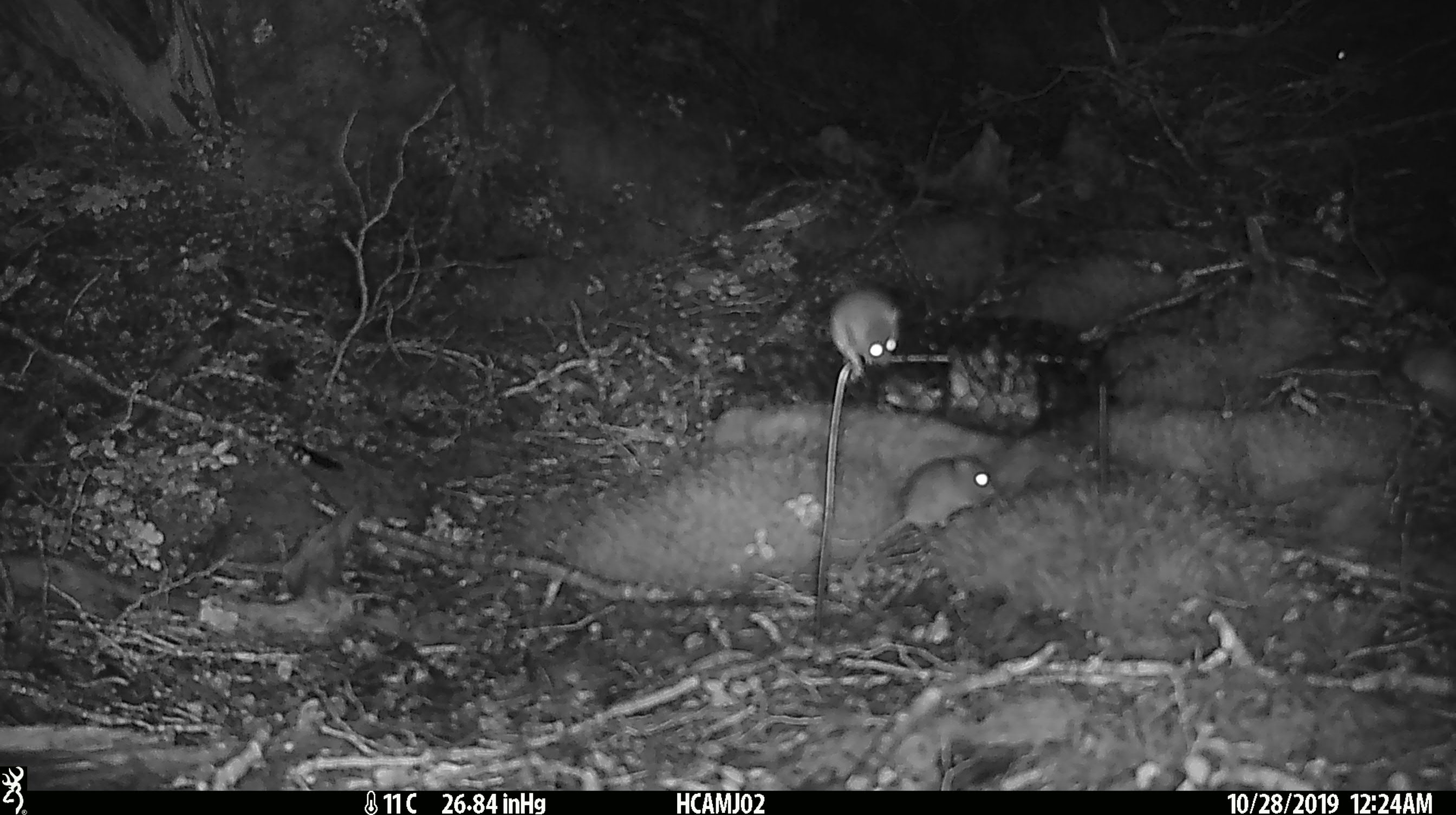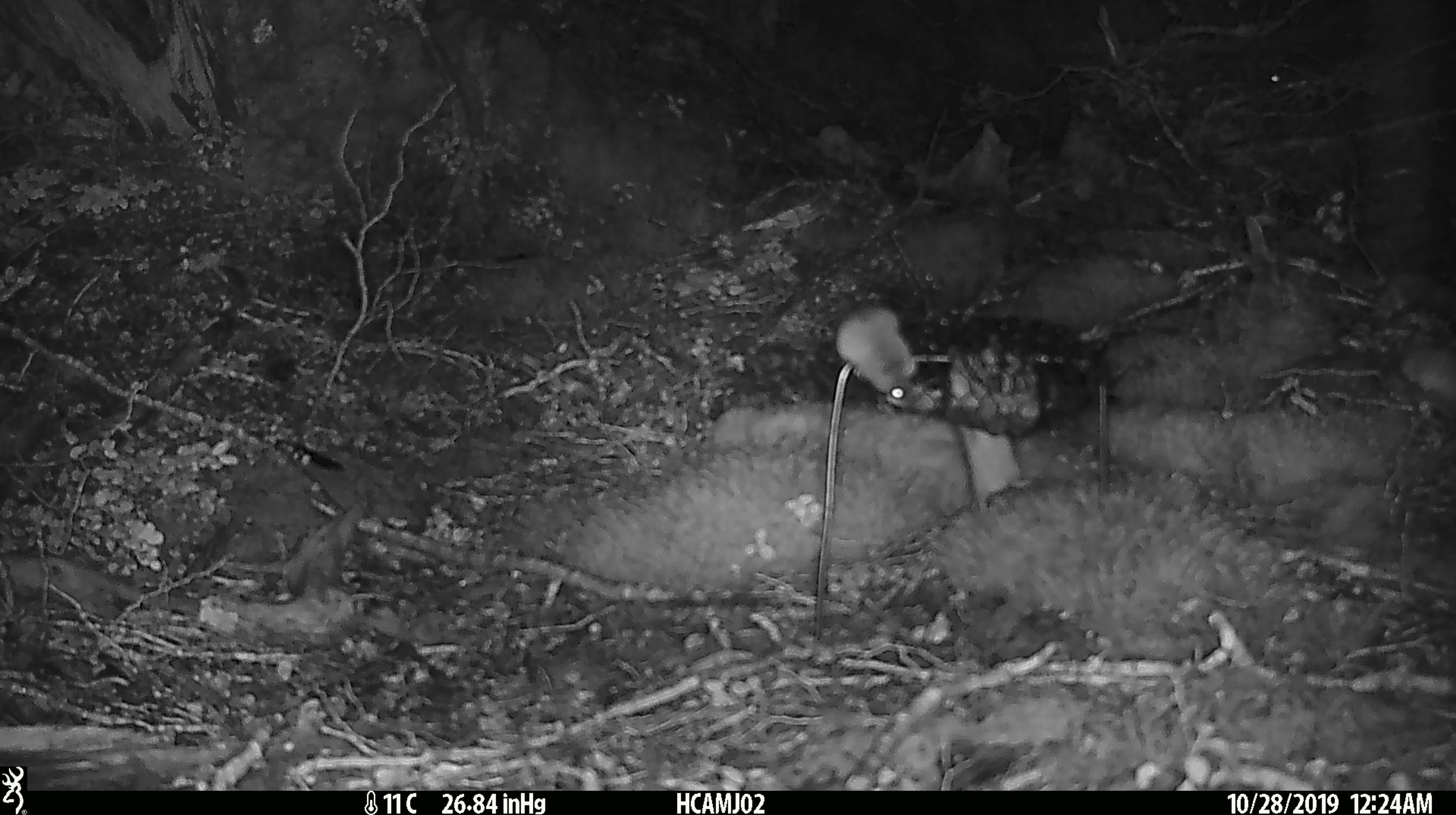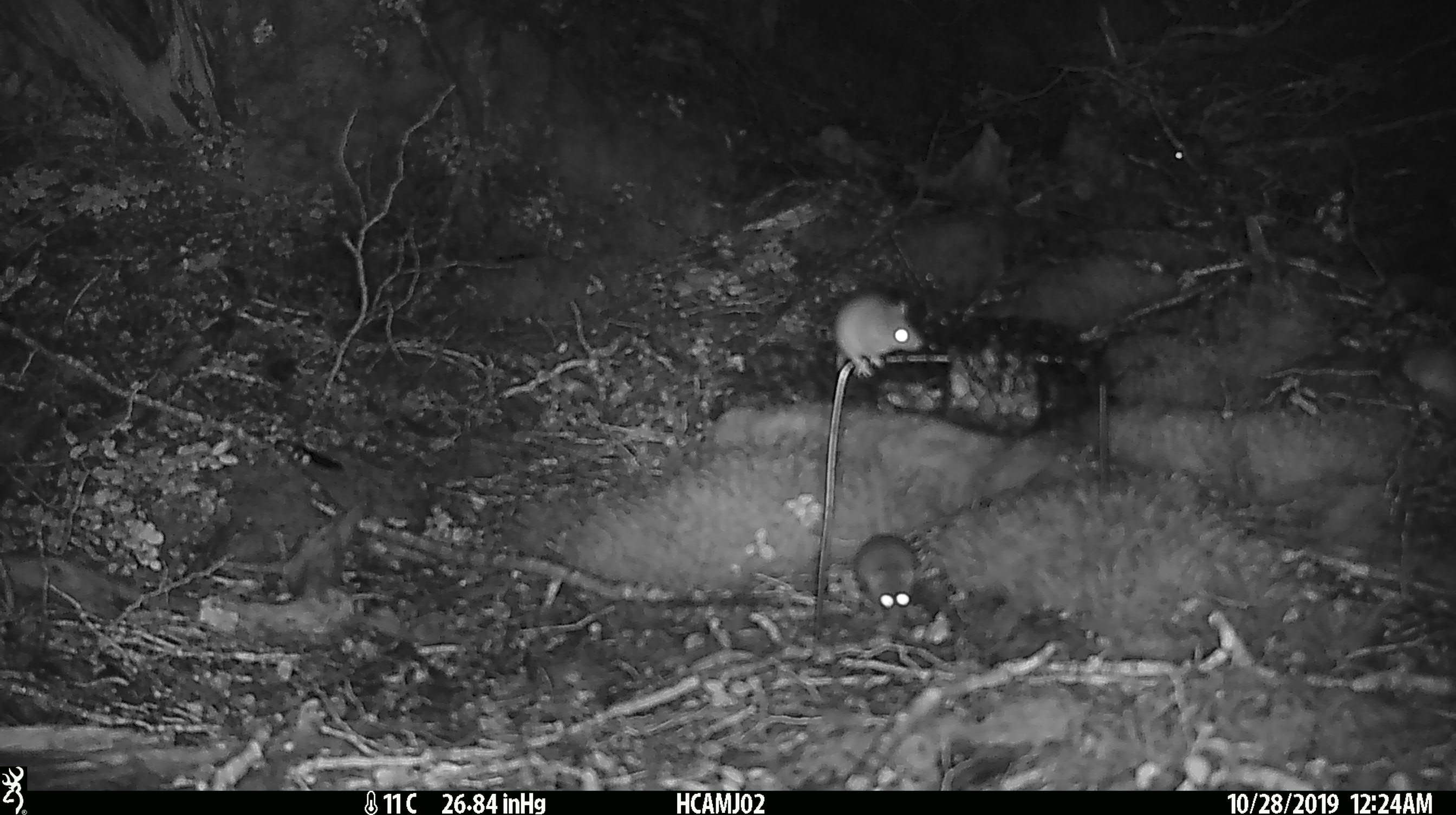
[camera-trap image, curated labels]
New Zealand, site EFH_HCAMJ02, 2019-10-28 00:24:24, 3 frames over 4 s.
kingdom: Animalia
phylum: Chordata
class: Mammalia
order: Rodentia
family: Muridae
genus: Mus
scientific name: Mus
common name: mouse